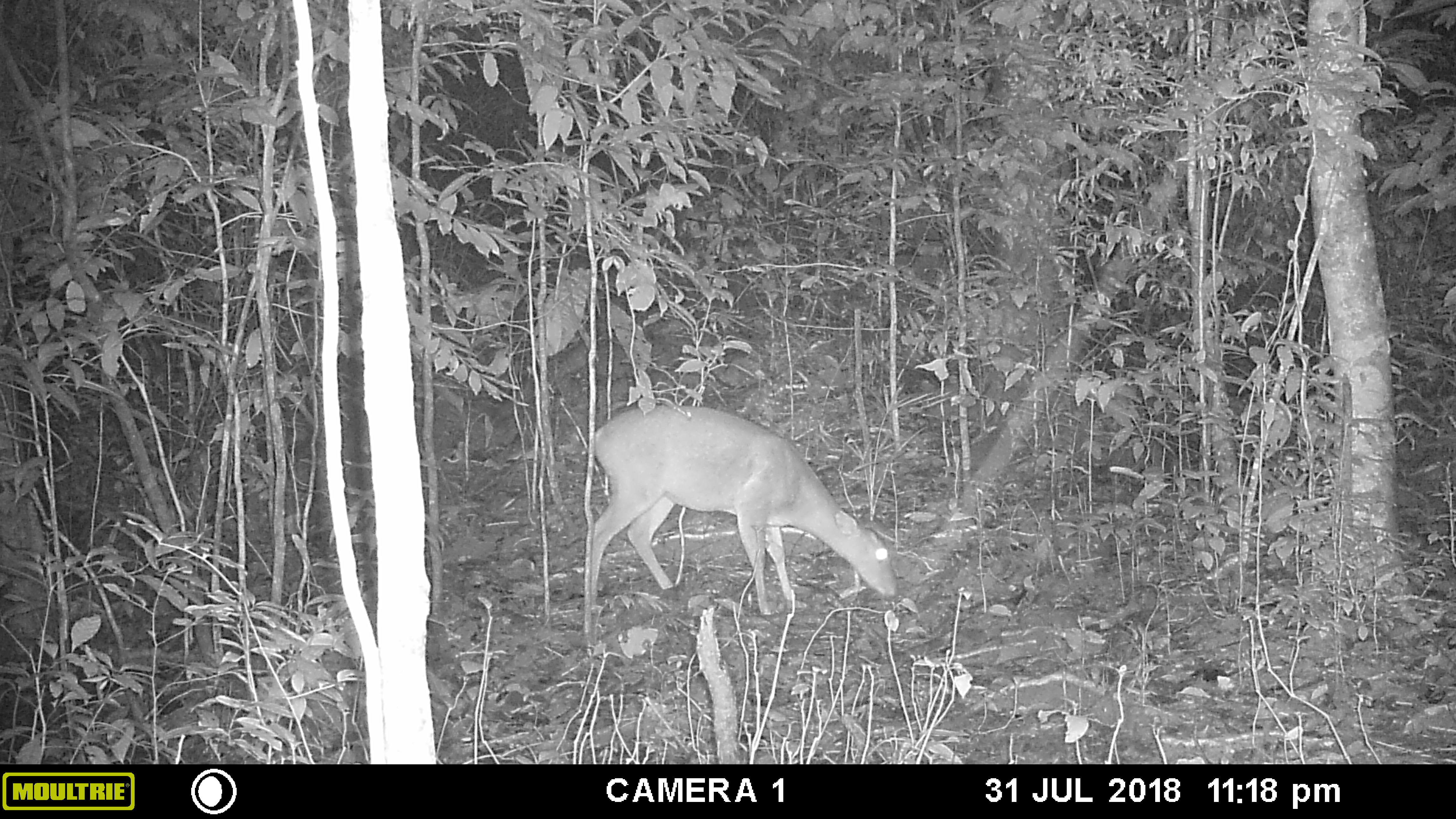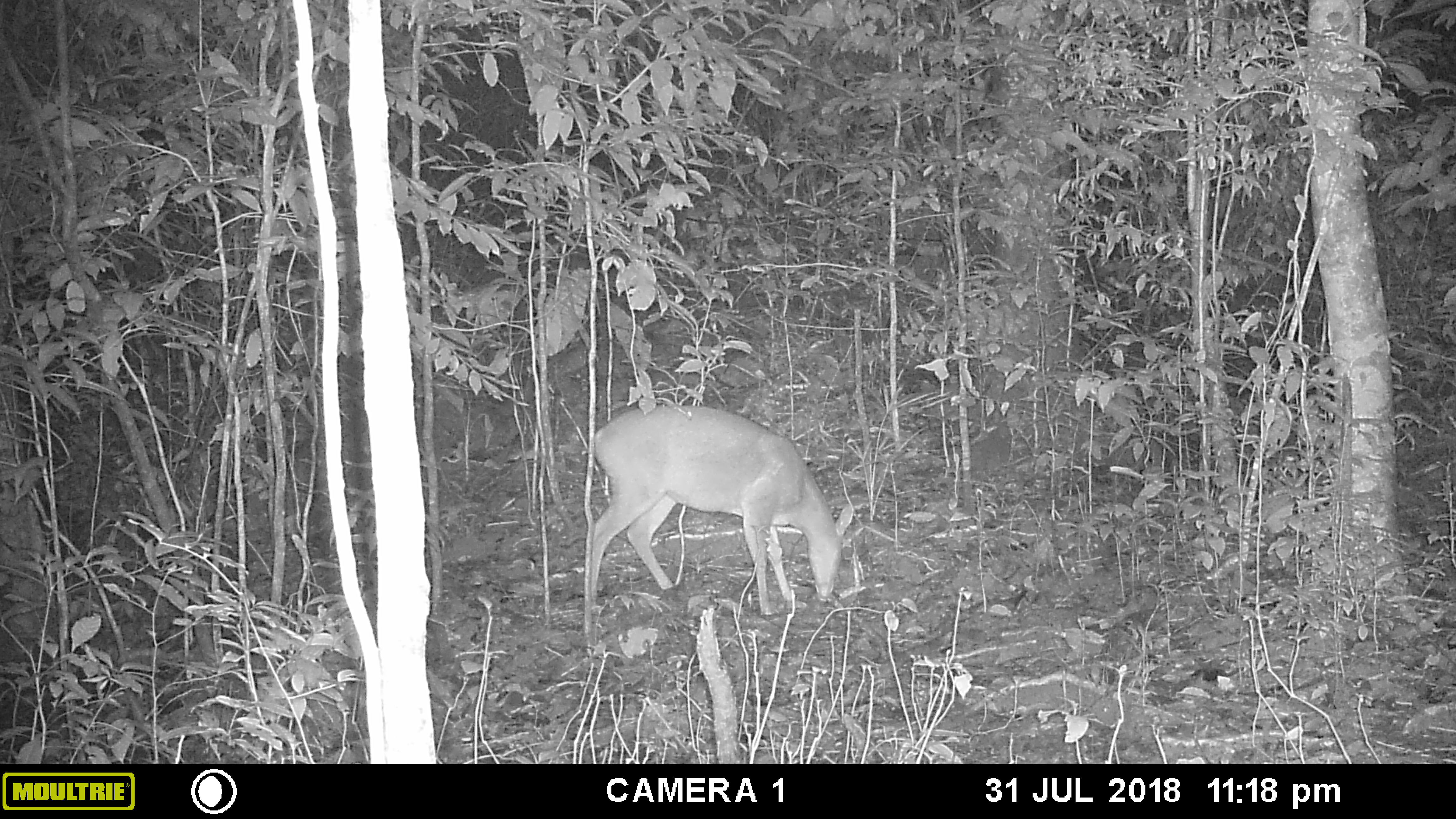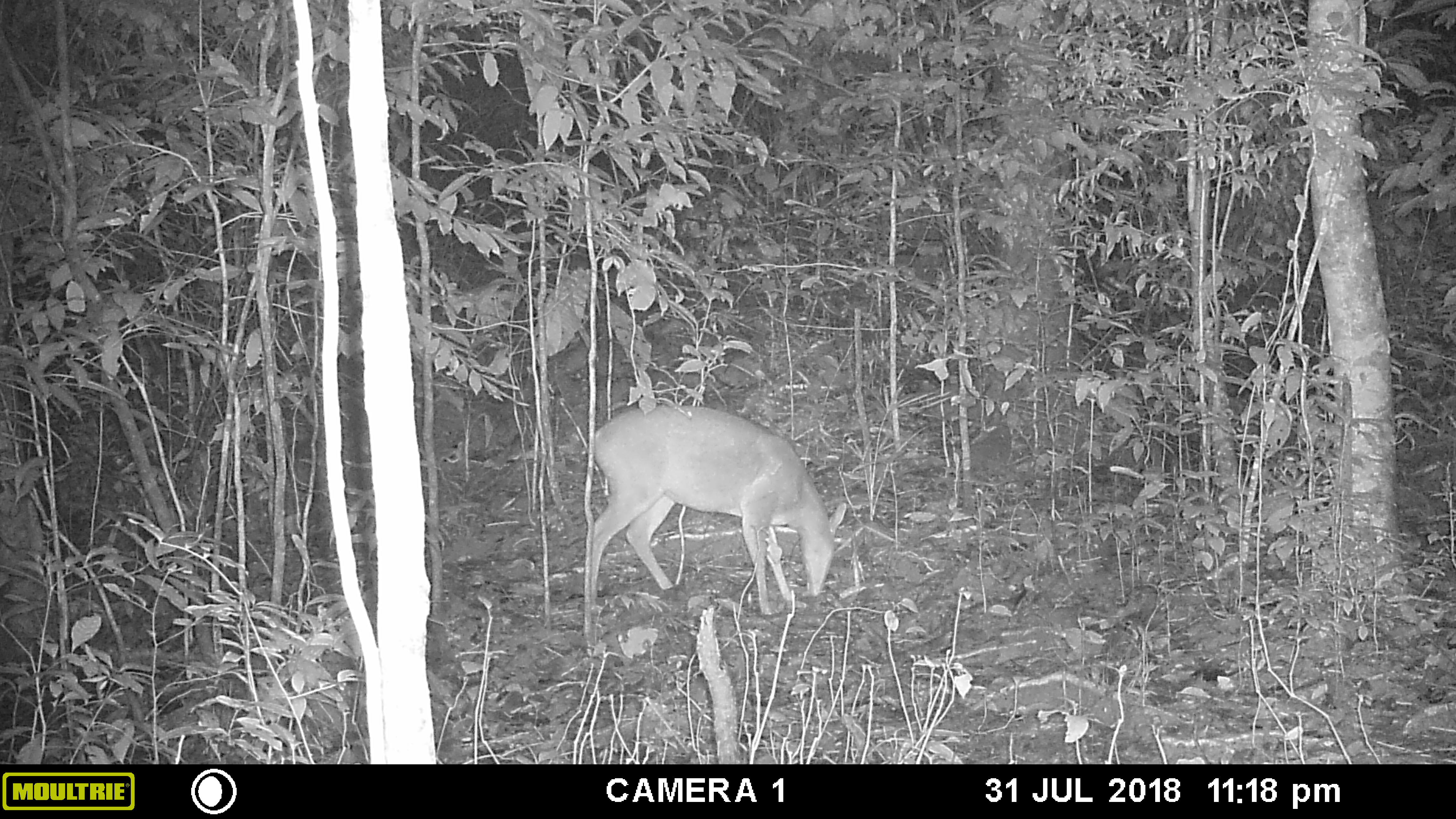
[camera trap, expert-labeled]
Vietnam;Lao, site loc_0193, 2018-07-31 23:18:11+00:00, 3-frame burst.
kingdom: Animalia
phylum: Chordata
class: Mammalia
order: Artiodactyla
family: Cervidae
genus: Muntiacus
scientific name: Muntiacus vuquangensis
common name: large-antlered muntjac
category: large antlered muntjac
Large antlered muntjac (large-antlered muntjac) (Muntiacus vuquangensis). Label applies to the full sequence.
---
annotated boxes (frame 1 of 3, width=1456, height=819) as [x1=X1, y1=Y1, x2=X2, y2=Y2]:
large antlered muntjac: [x1=591, y1=402, x2=895, y2=614]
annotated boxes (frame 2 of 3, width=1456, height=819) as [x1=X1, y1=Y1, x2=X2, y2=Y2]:
large antlered muntjac: [x1=590, y1=404, x2=852, y2=607]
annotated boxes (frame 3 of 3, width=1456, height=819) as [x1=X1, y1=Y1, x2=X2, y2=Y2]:
large antlered muntjac: [x1=590, y1=404, x2=847, y2=615]